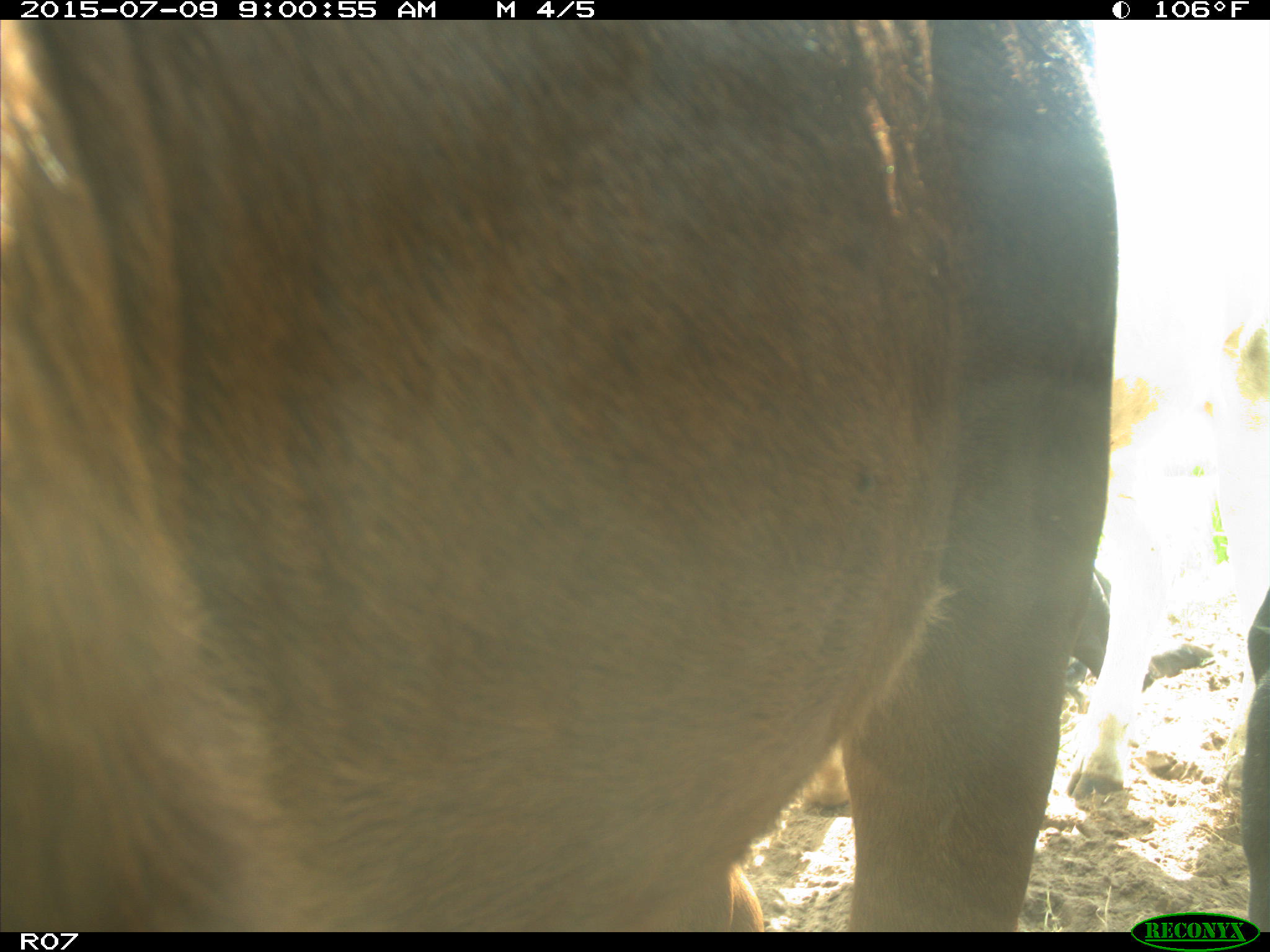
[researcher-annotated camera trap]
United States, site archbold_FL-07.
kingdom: Animalia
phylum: Chordata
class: Mammalia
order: Artiodactyla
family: Bovidae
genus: Bos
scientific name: Bos taurus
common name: domestic cow